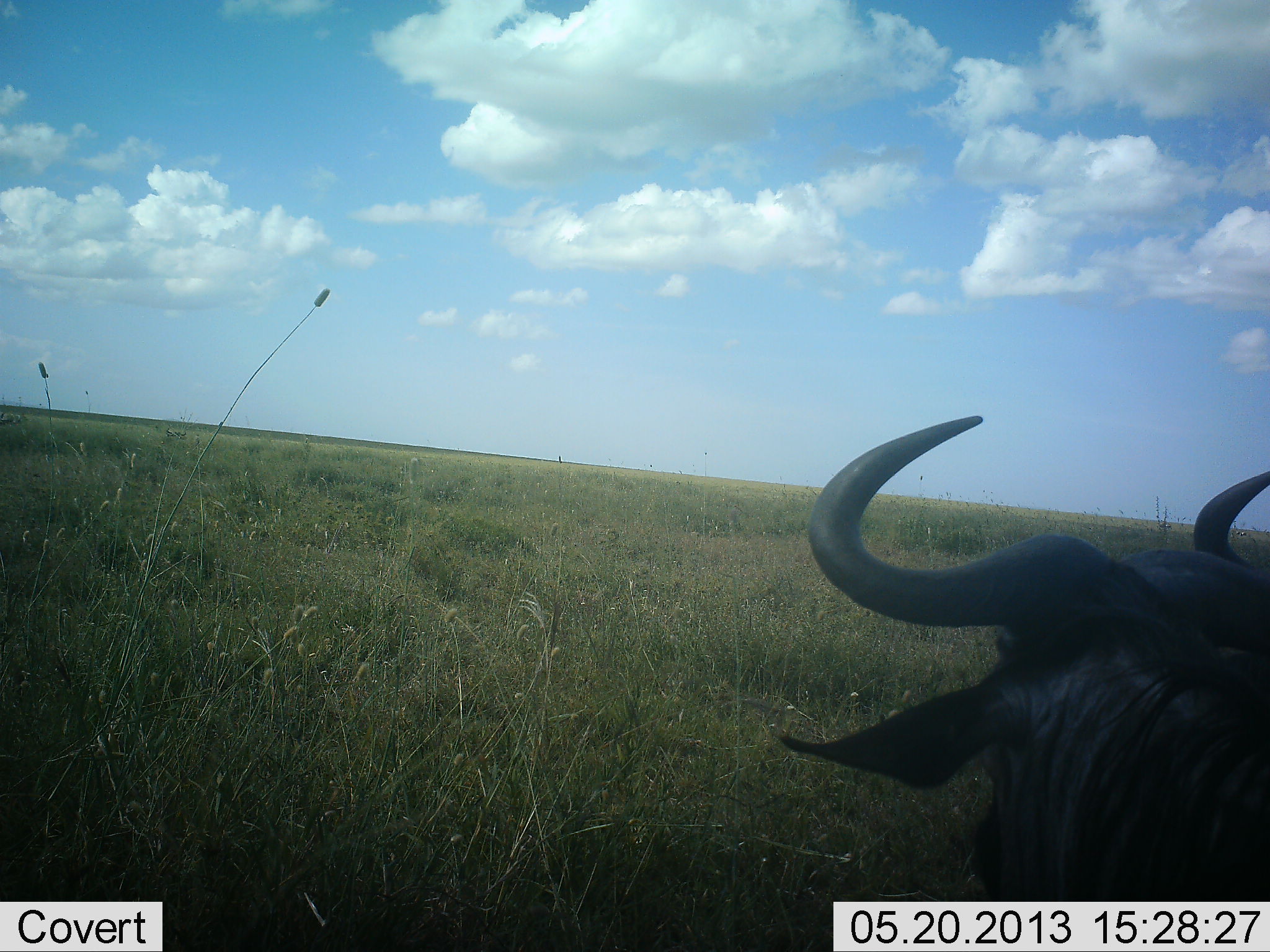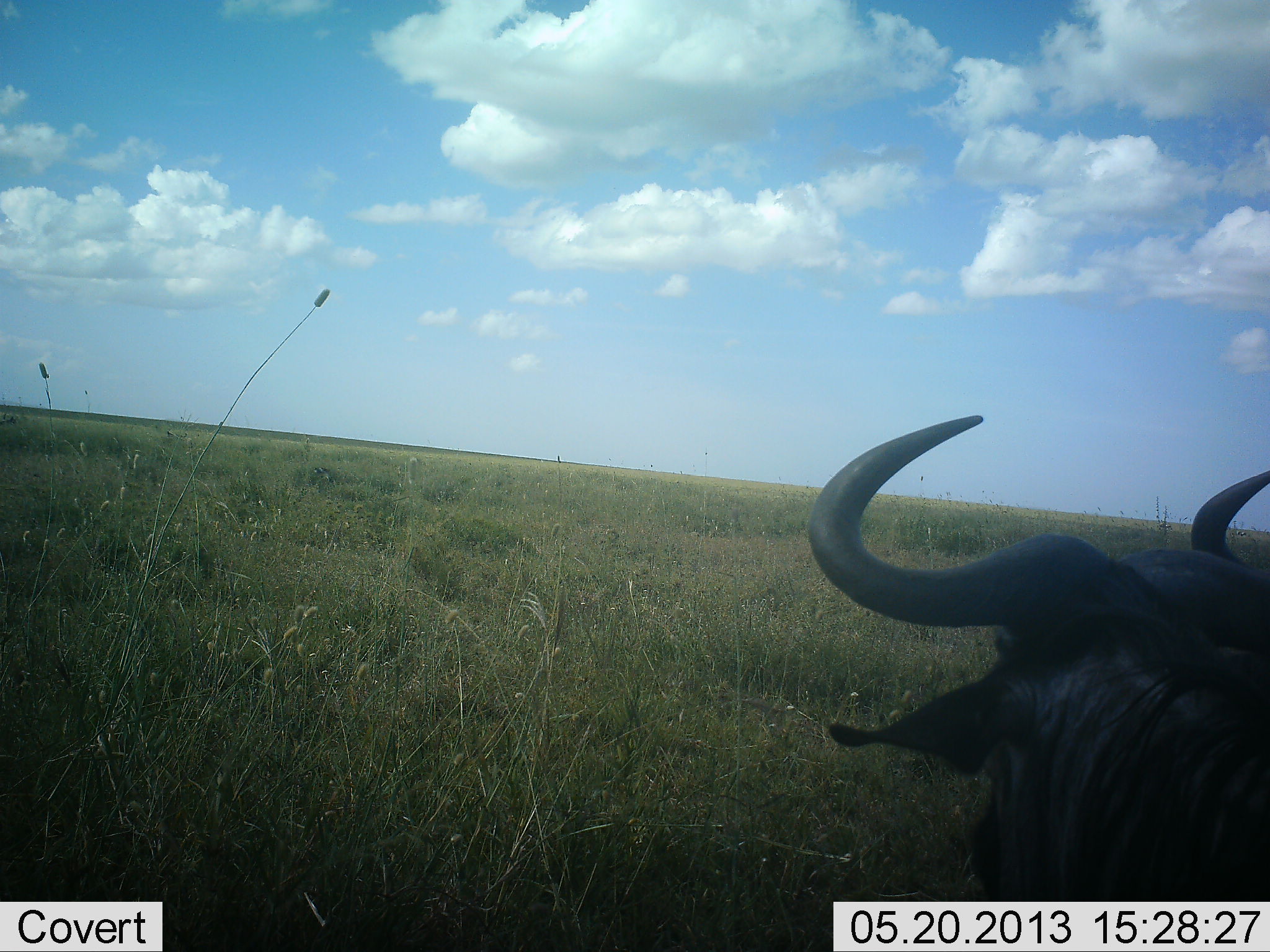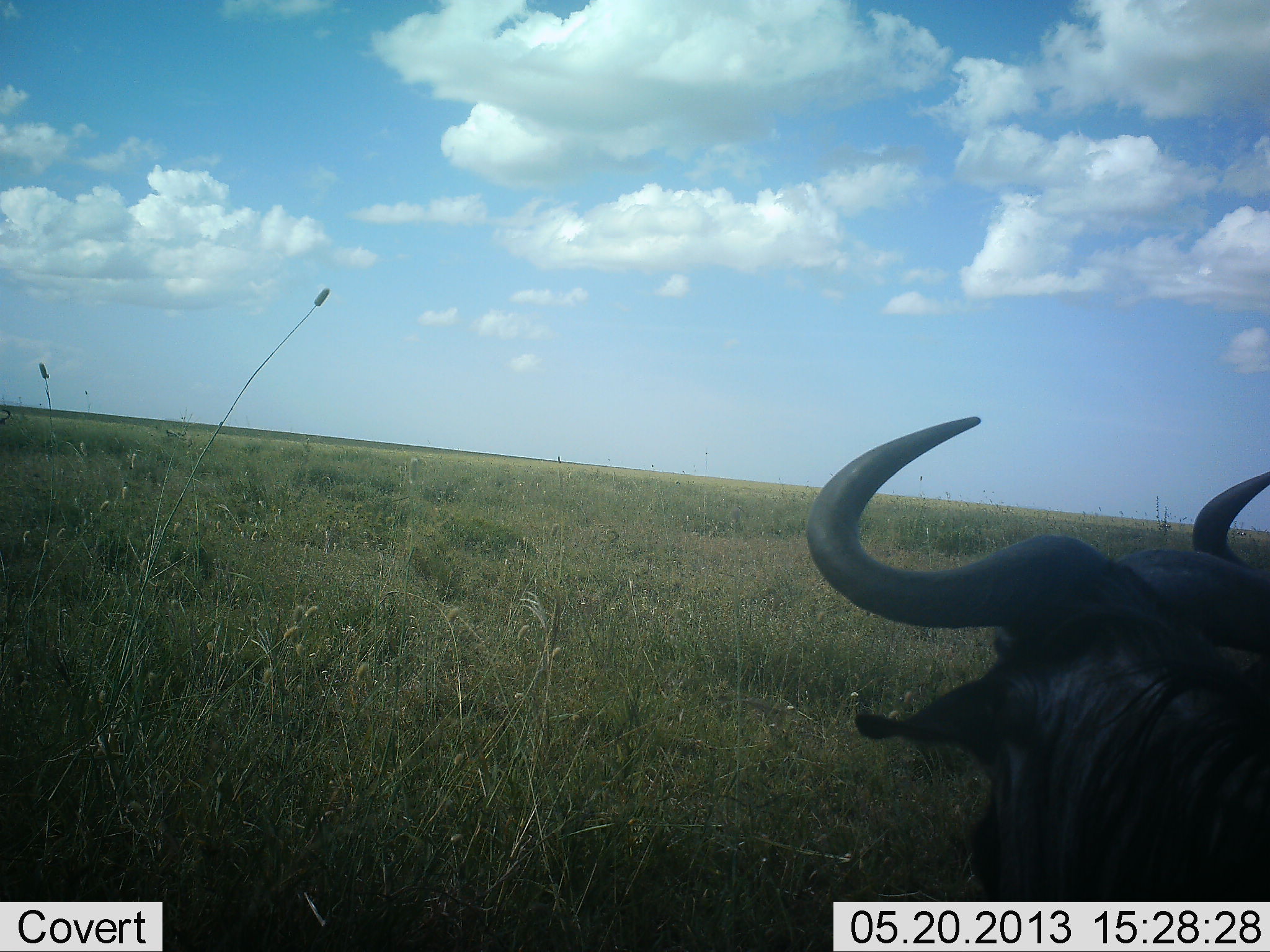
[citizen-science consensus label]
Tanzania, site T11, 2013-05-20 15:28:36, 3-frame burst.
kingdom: Animalia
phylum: Chordata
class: Mammalia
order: Artiodactyla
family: Bovidae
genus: Connochaetes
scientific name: Connochaetes taurinus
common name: blue wildebeest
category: wildebeest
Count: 1.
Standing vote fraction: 50%.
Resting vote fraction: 43%.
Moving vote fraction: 7%.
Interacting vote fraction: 0%.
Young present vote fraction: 0%.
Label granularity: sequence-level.